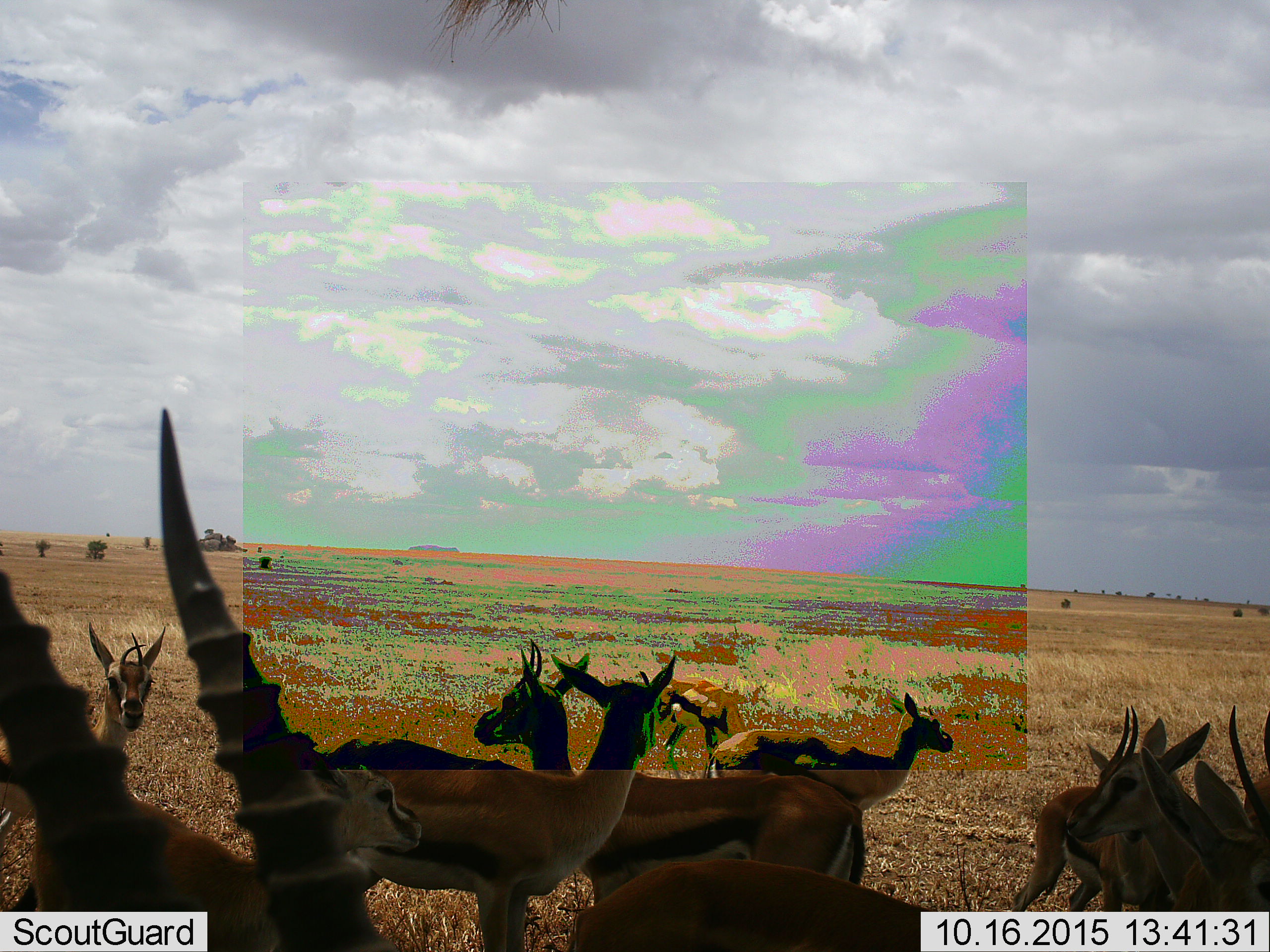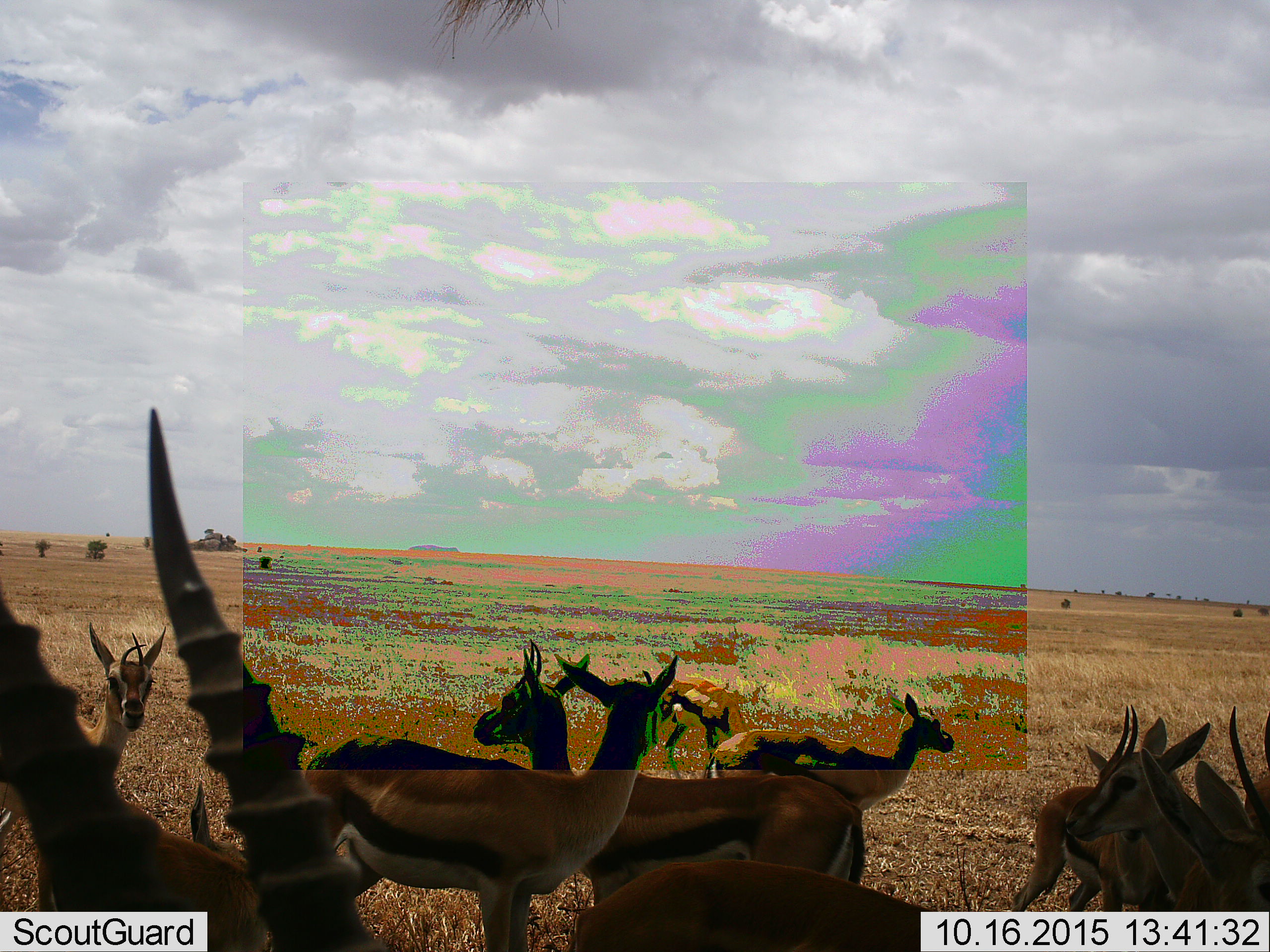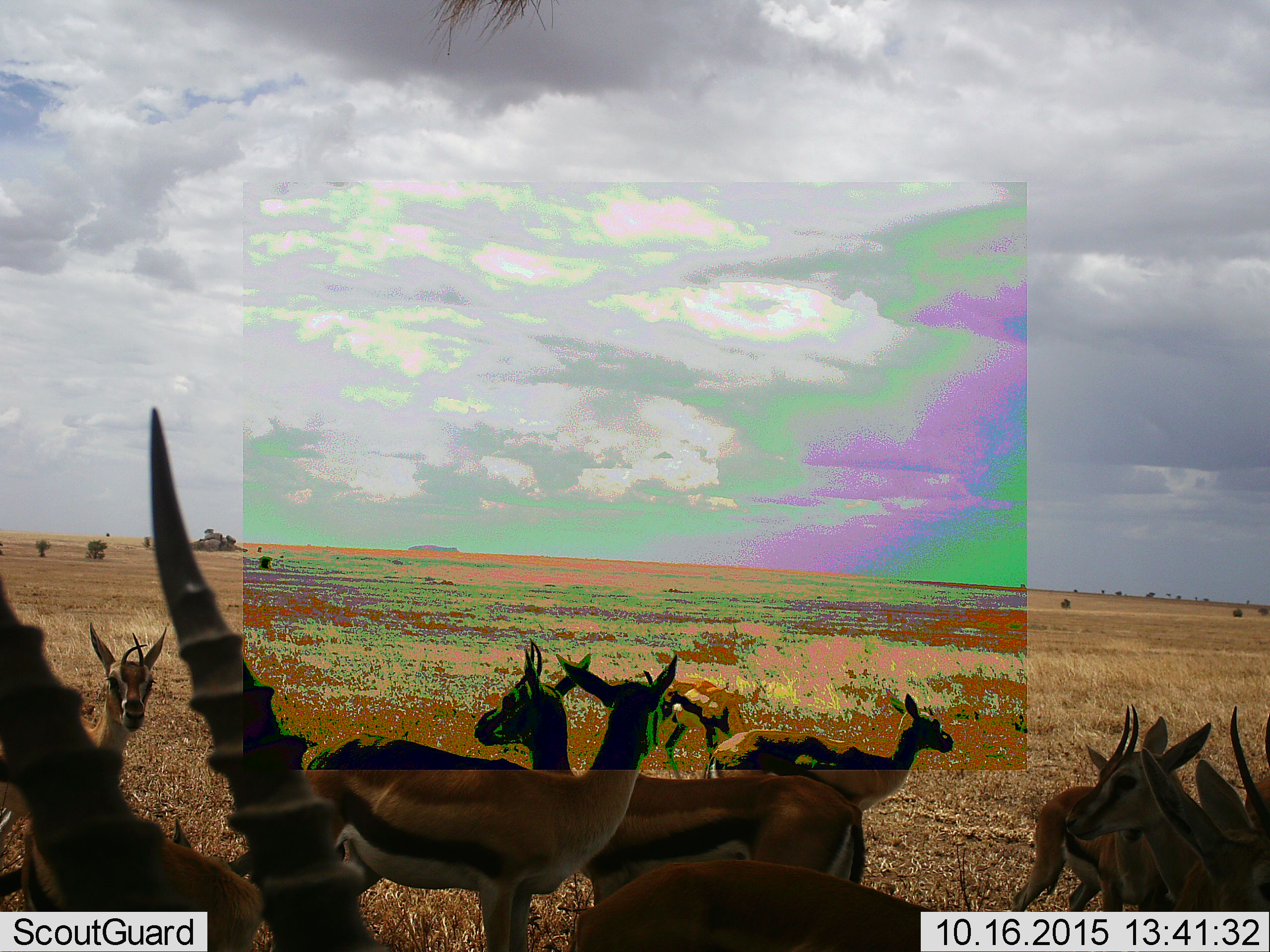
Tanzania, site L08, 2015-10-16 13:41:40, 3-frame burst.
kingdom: Animalia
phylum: Chordata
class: Mammalia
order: Artiodactyla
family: Bovidae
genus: Eudorcas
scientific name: Eudorcas thomsonii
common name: thomson's gazelle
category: gazellethomsons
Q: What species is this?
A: Gazellethomsons (thomson's gazelle) (Eudorcas thomsonii).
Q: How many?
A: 11-50.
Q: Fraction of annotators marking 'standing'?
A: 90%.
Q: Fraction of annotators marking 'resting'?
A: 0%.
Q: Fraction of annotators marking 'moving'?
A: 40%.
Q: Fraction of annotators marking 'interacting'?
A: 0%.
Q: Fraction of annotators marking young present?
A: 20%.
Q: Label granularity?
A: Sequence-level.